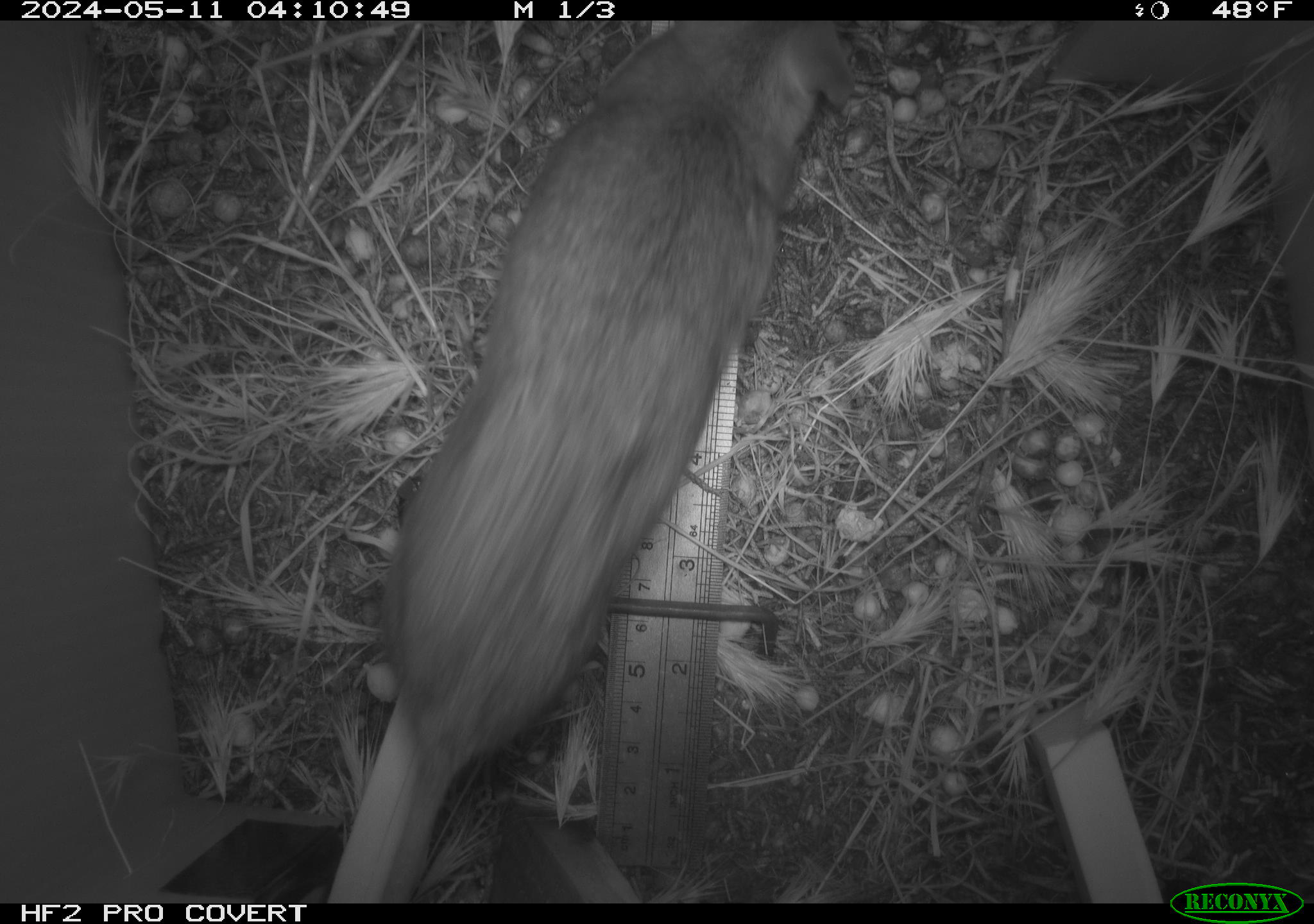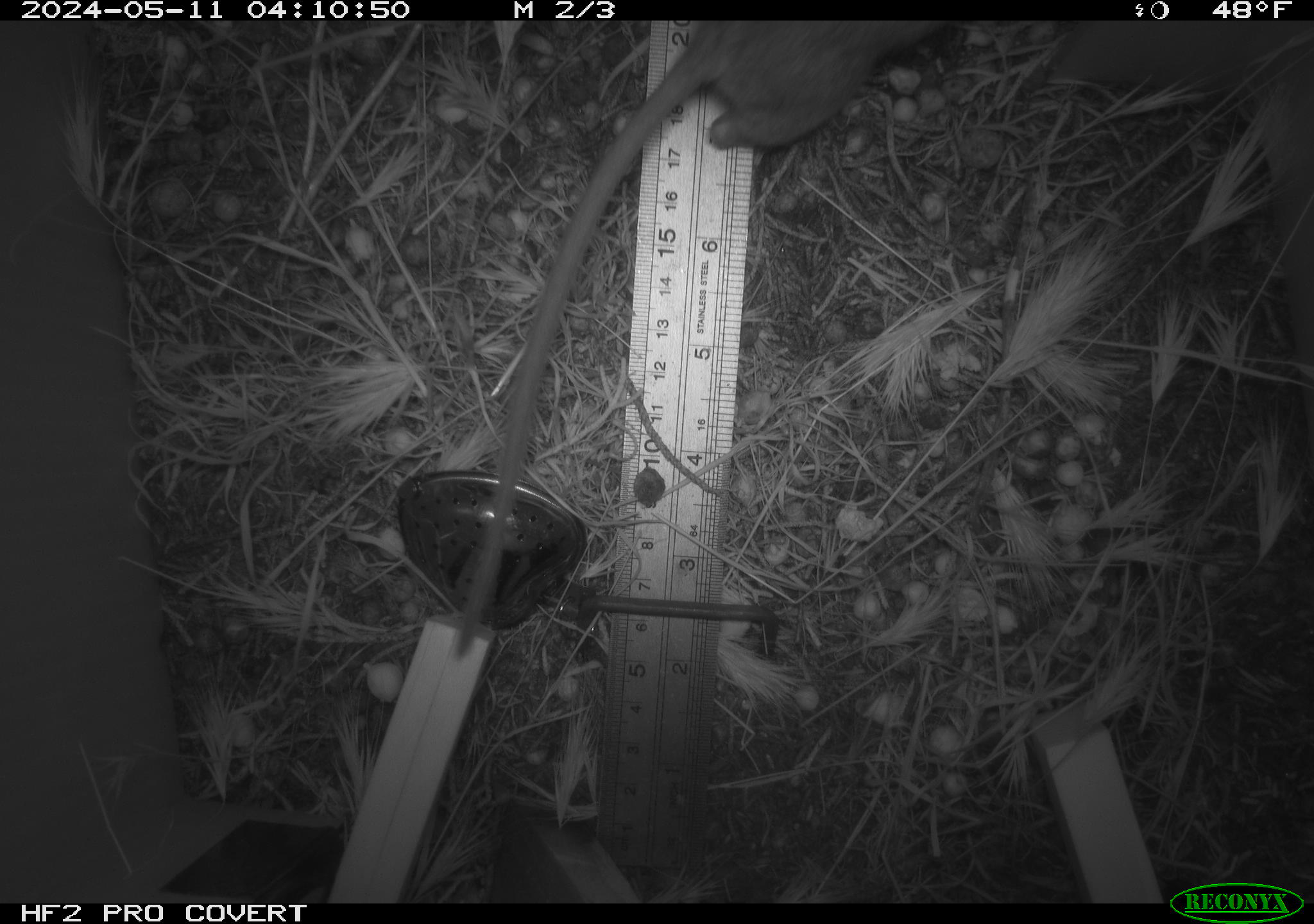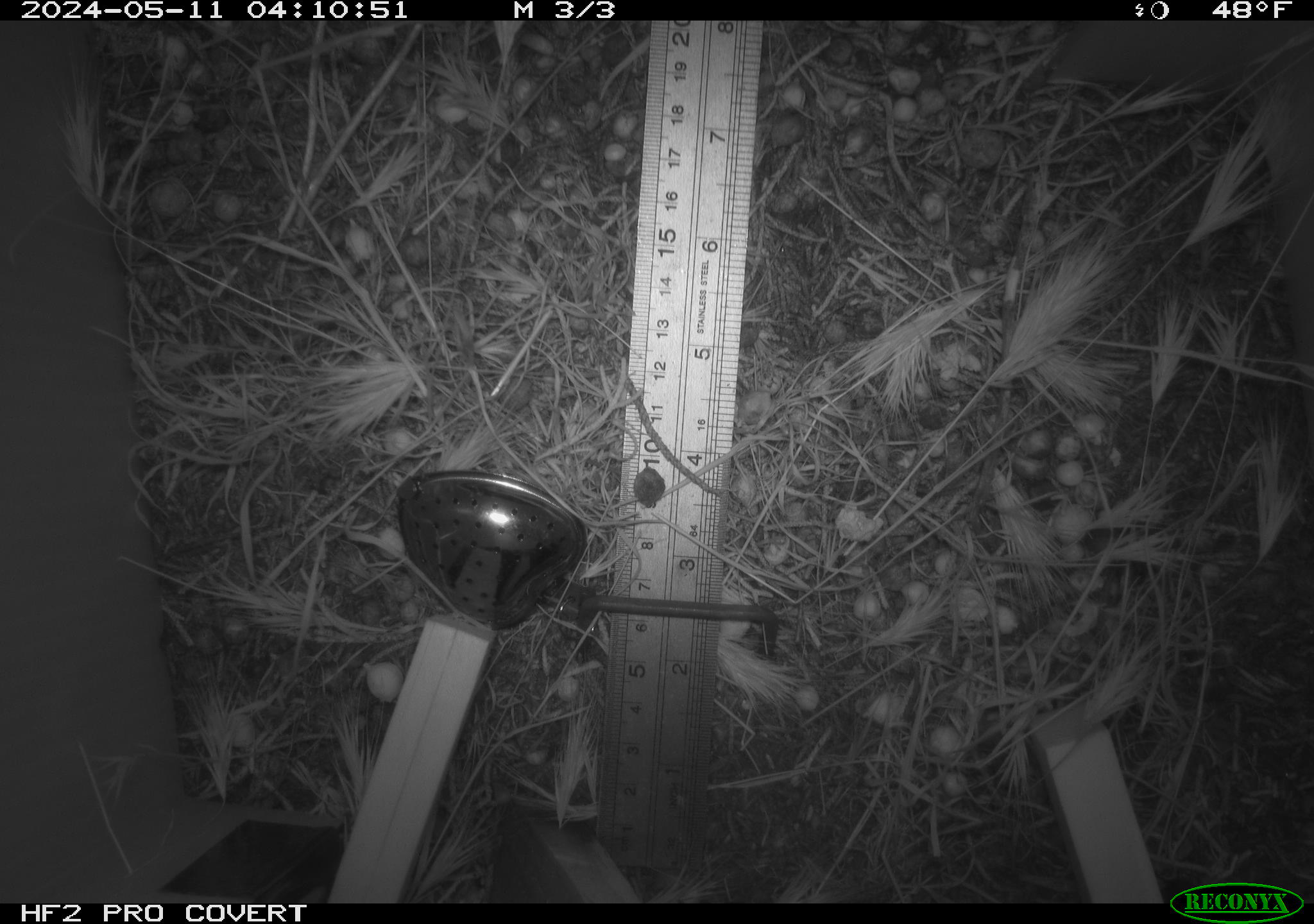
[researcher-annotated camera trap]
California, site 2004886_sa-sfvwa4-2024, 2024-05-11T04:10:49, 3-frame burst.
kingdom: Animalia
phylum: Chordata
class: Mammalia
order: Rodentia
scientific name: Rodentia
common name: mouse species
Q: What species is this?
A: Mouse species (Rodentia).